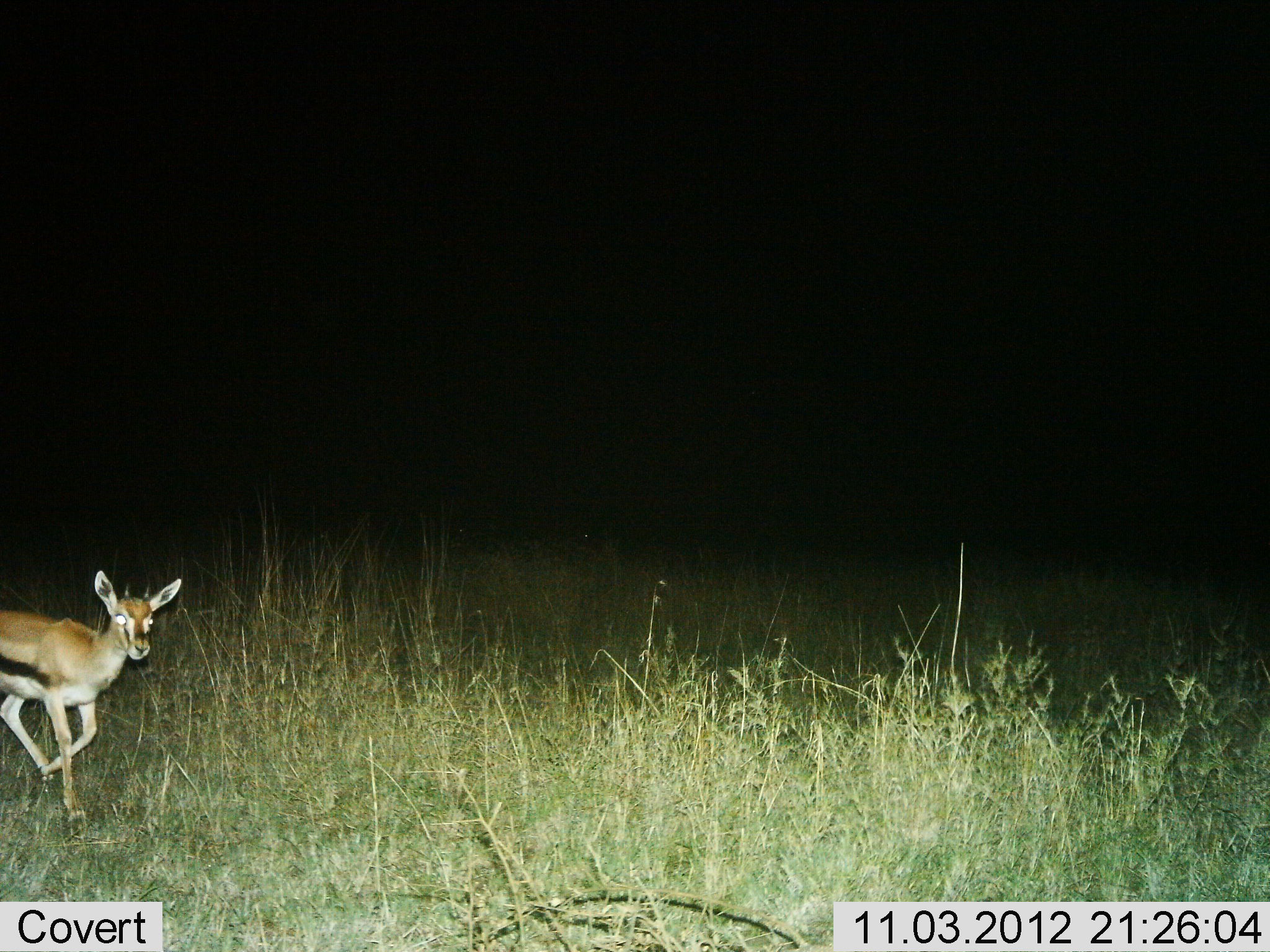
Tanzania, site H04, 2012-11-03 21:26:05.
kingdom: Animalia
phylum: Chordata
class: Mammalia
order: Artiodactyla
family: Bovidae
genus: Eudorcas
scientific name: Eudorcas thomsonii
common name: thomson's gazelle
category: gazellethomsons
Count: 1.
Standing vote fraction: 20%.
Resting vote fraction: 0%.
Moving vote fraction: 80%.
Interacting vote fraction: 0%.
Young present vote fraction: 10%.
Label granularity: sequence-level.